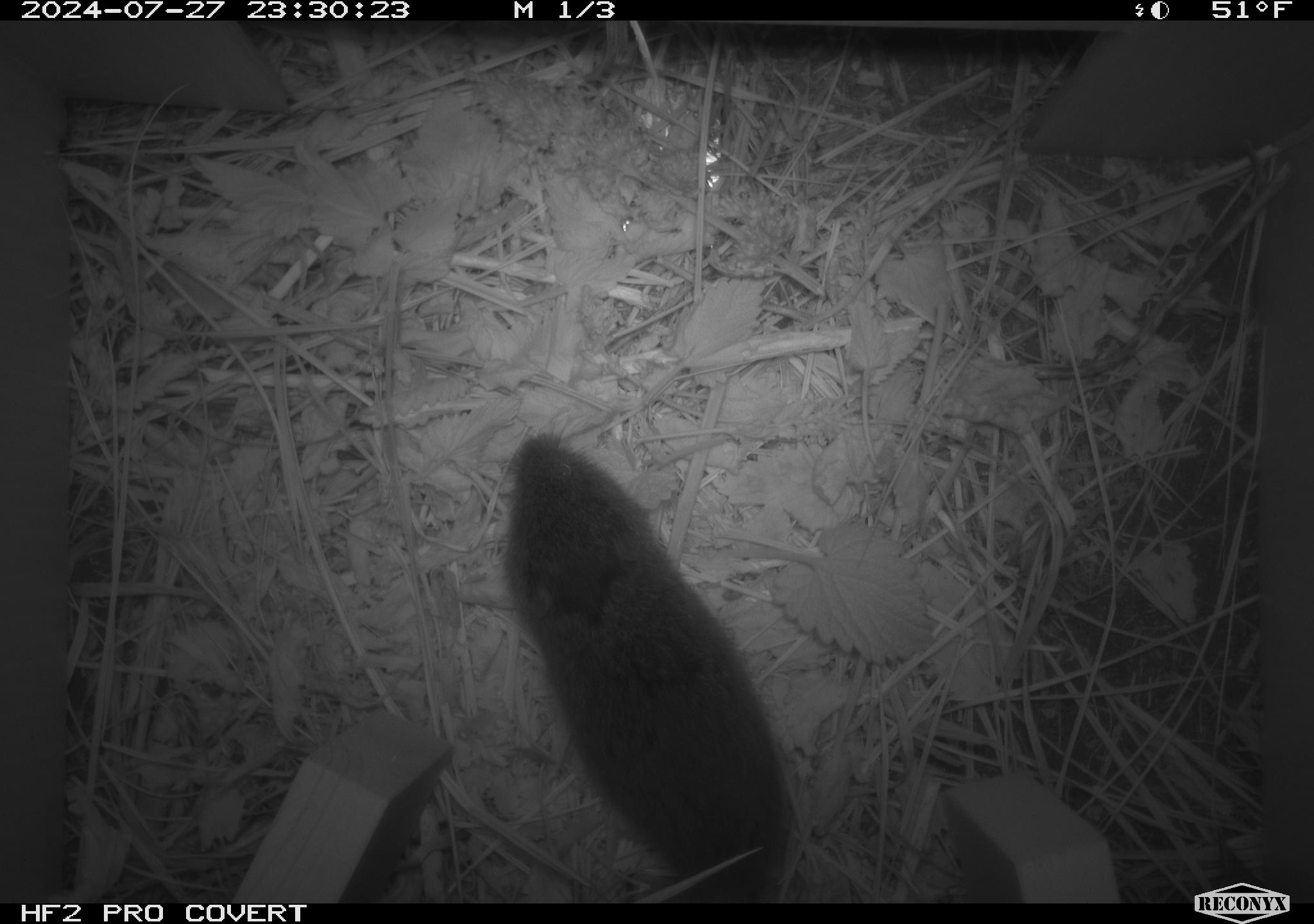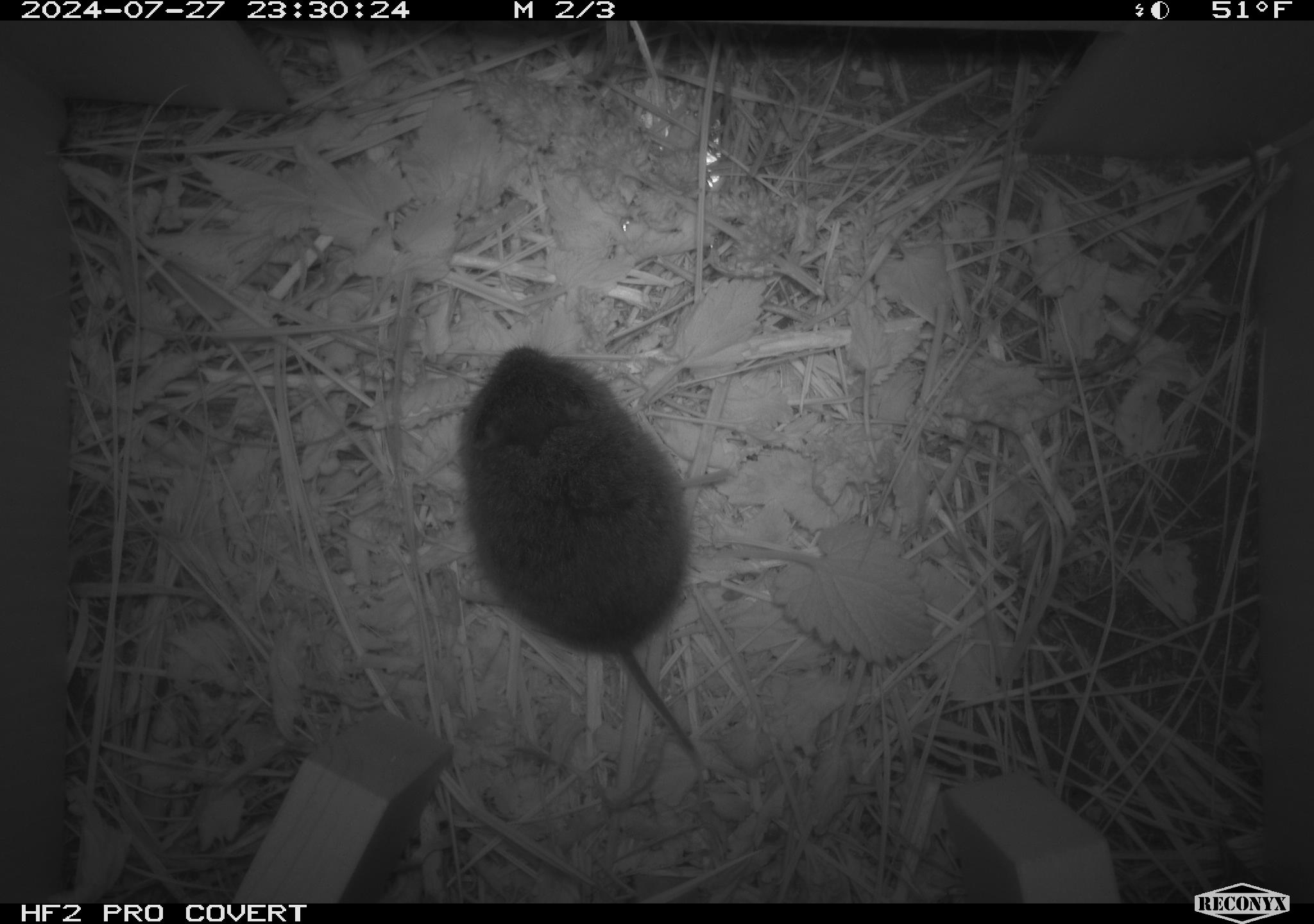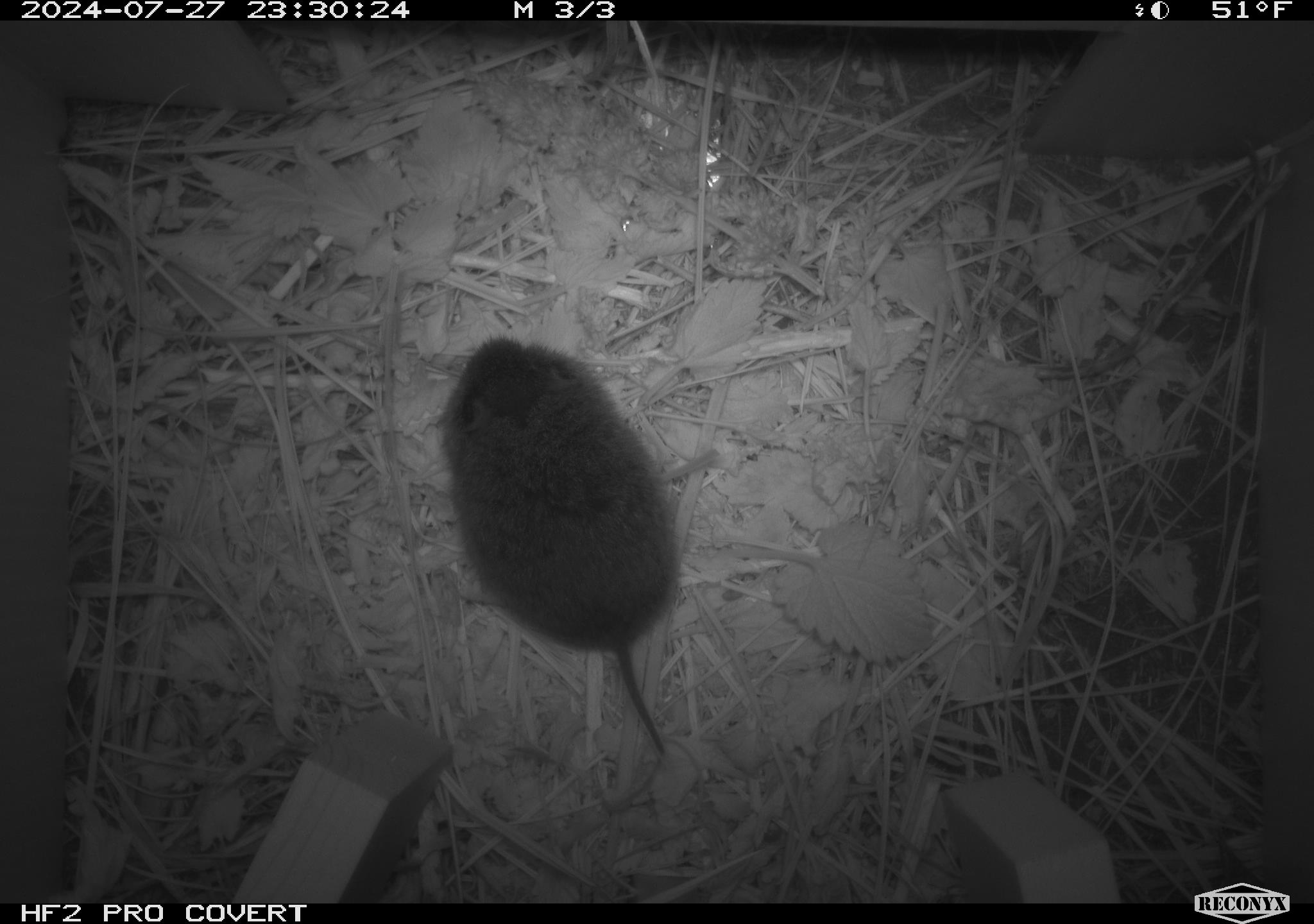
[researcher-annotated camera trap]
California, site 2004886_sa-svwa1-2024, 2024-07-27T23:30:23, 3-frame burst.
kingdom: Animalia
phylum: Chordata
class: Mammalia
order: Rodentia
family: Cricetidae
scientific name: Arvicolinae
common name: voles, lemmings, and muskrats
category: arvicolinae subfamily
Arvicolinae subfamily (voles, lemmings, and muskrats) (Arvicolinae).